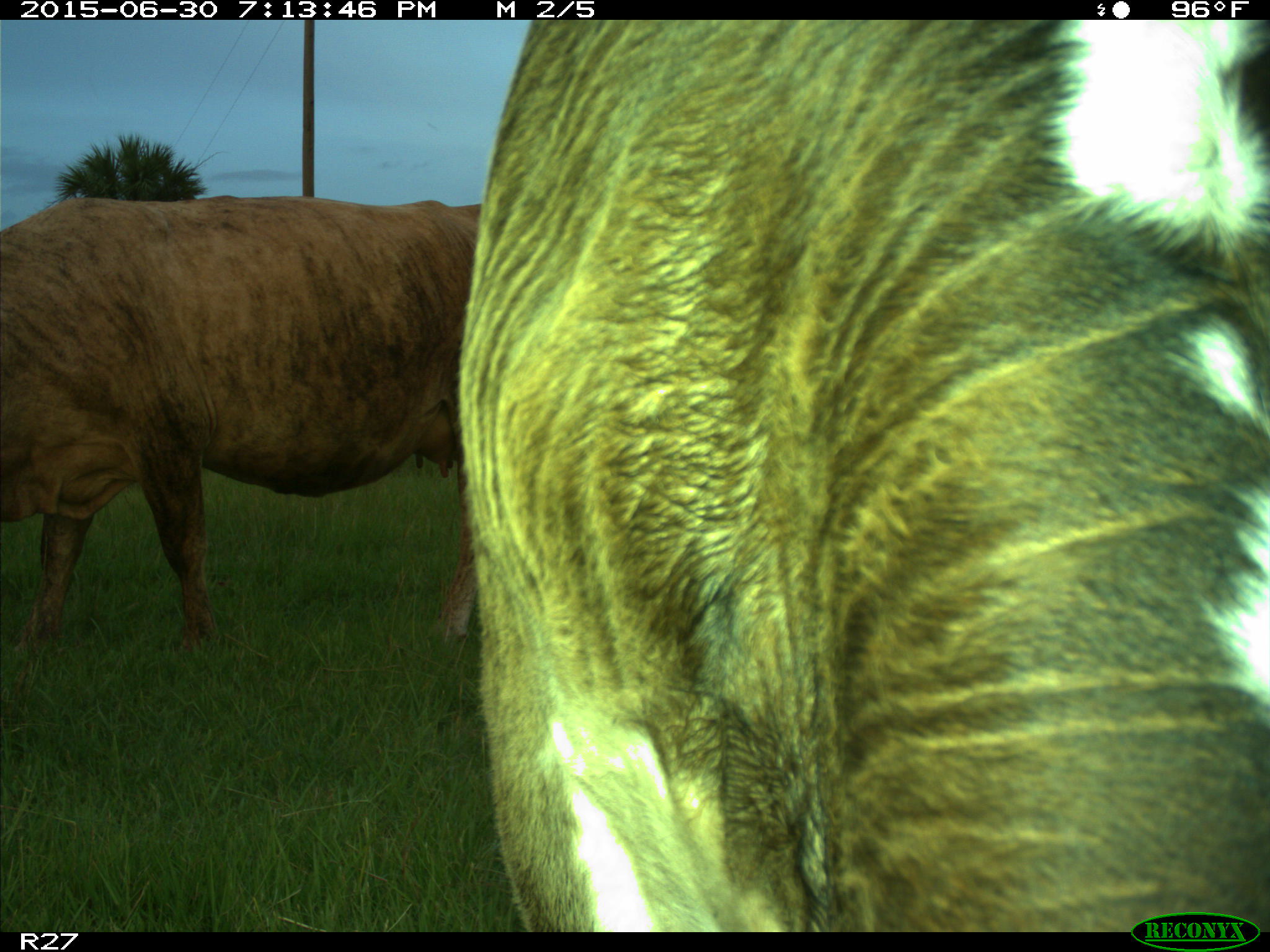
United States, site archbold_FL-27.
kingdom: Animalia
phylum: Chordata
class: Mammalia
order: Artiodactyla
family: Bovidae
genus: Bos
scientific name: Bos taurus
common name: domestic cow